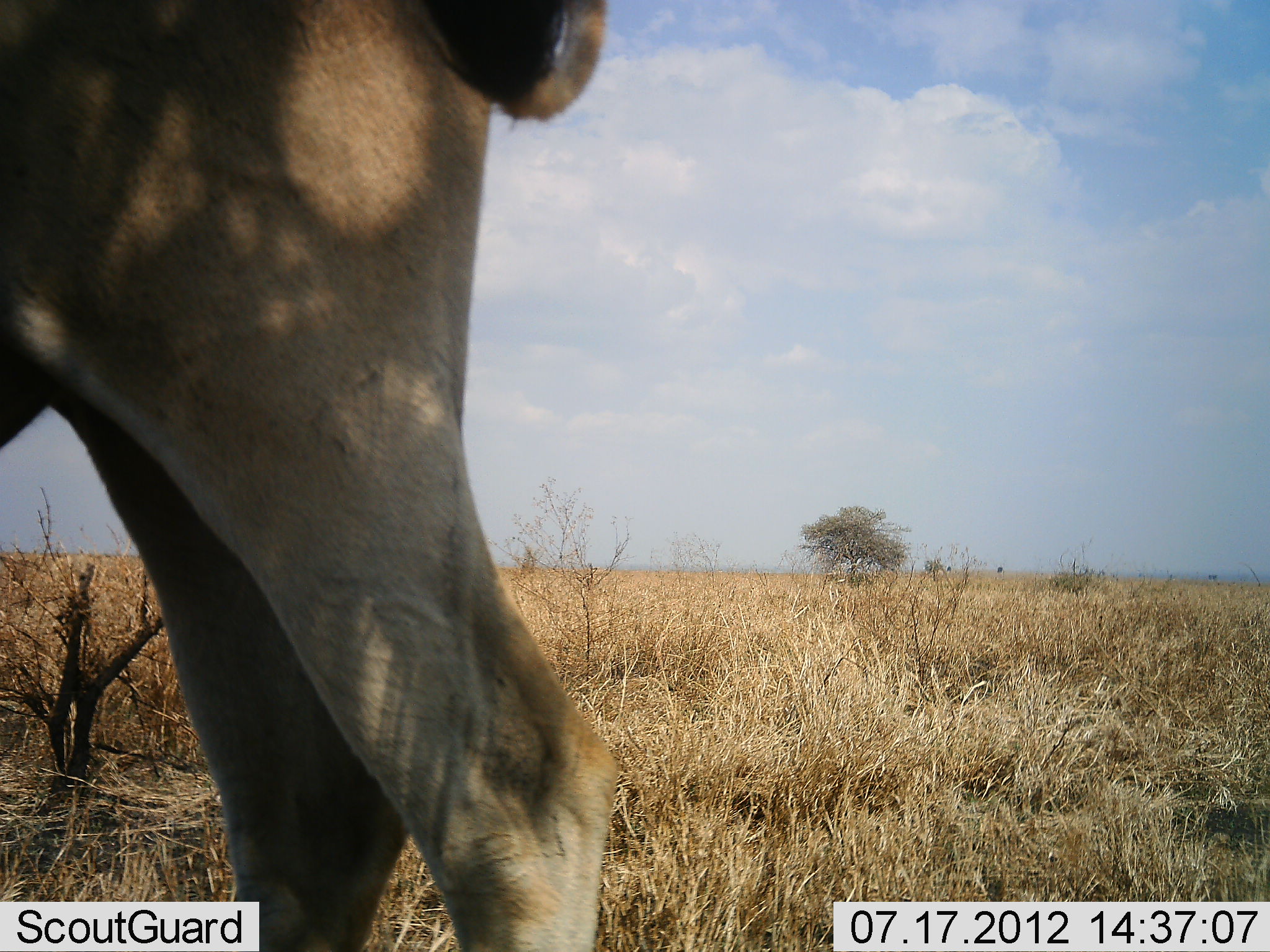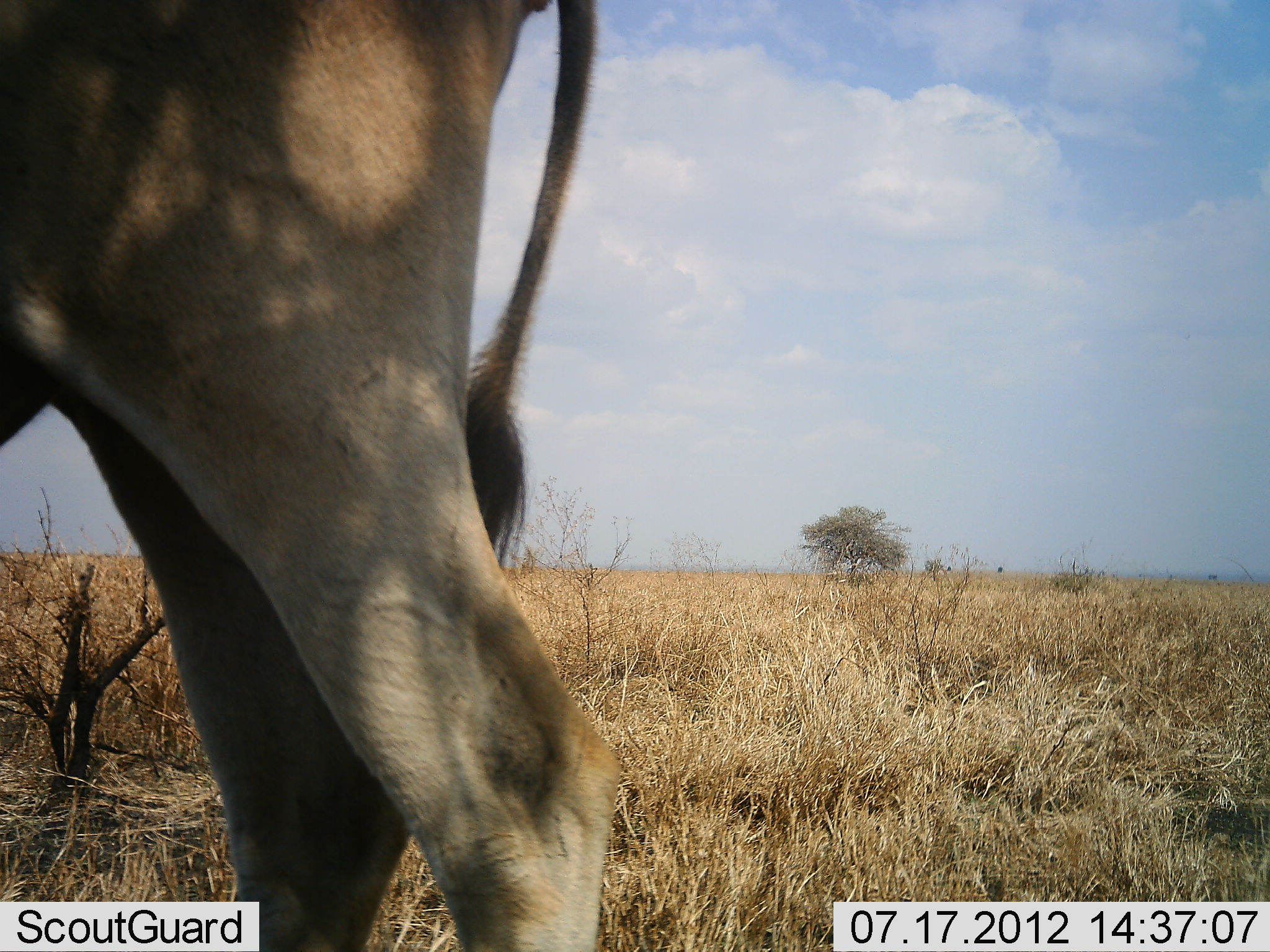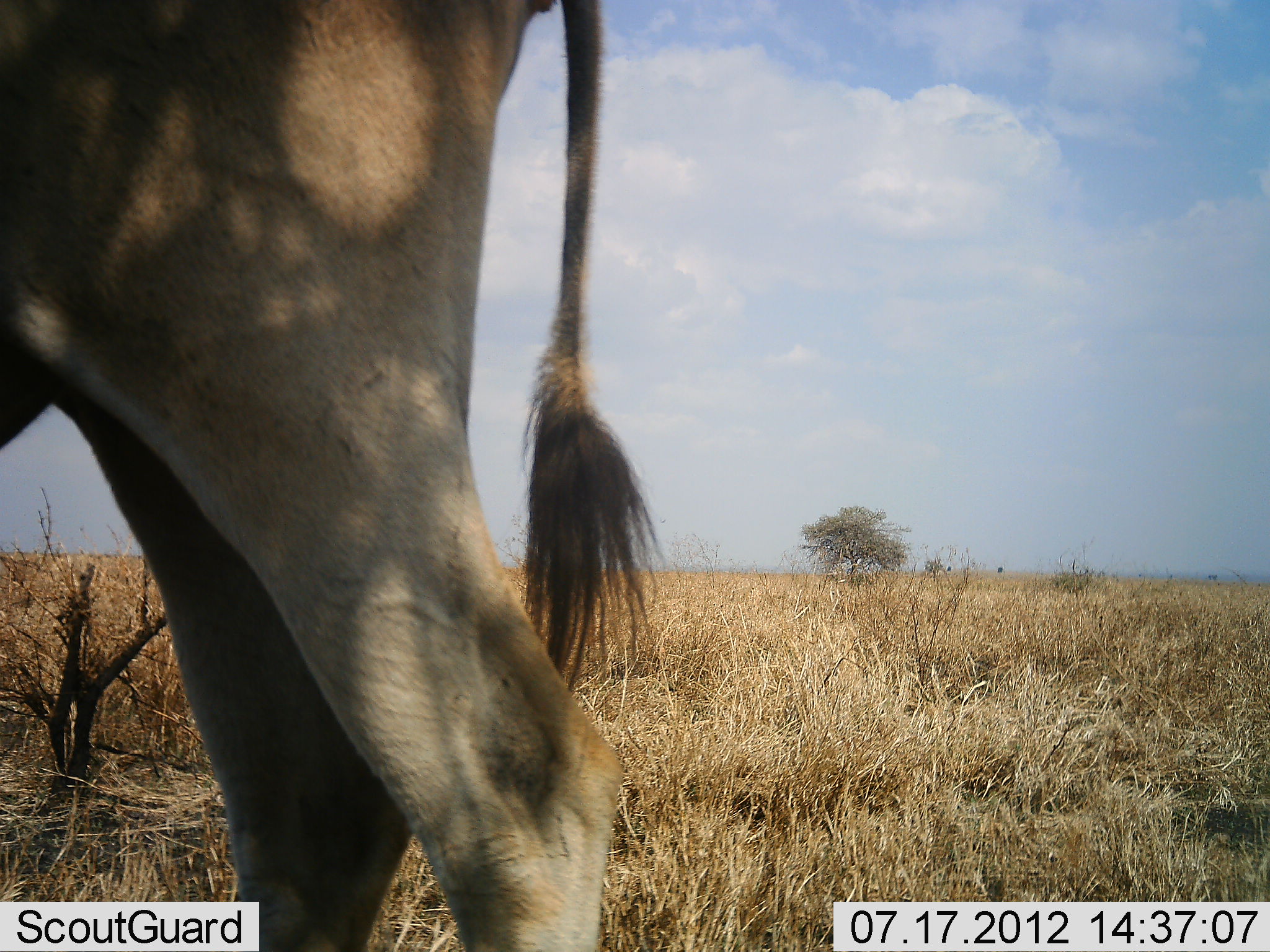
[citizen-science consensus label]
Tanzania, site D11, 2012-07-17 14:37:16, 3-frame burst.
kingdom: Animalia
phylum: Chordata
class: Mammalia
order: Artiodactyla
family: Bovidae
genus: Tragelaphus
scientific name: Tragelaphus oryx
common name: eland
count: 1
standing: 100%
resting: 0%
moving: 0%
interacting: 0%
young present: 0%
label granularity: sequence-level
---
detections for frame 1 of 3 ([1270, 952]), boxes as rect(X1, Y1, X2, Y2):
animal: rect(2, 0, 618, 950)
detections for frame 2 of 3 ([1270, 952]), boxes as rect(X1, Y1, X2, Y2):
animal: rect(2, 2, 621, 952)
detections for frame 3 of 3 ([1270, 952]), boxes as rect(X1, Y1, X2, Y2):
animal: rect(2, 2, 660, 950)